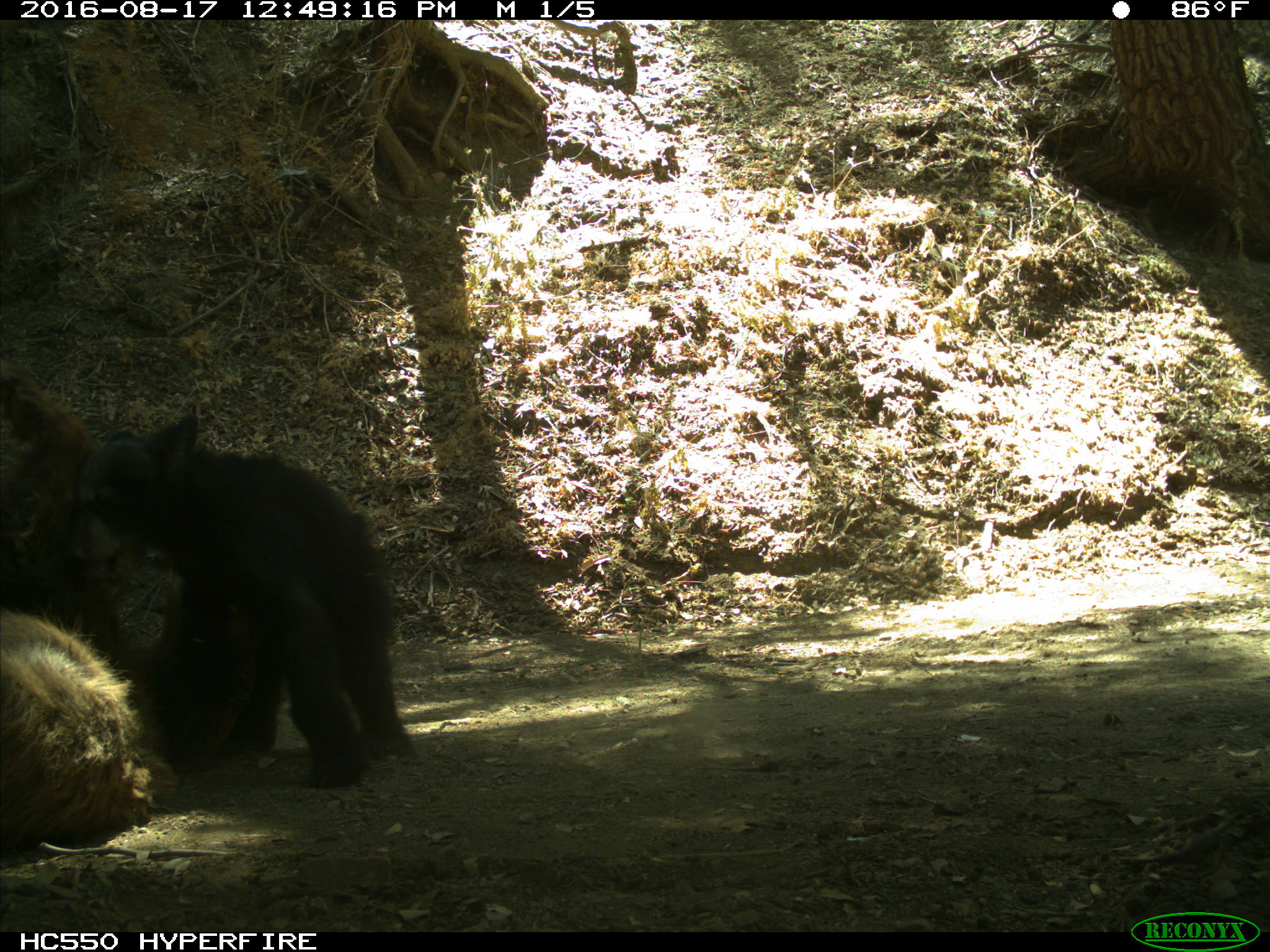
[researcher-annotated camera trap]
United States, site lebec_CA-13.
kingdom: Animalia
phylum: Chordata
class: Mammalia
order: Carnivora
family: Ursidae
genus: Ursus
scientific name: Ursus americanus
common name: american black bear